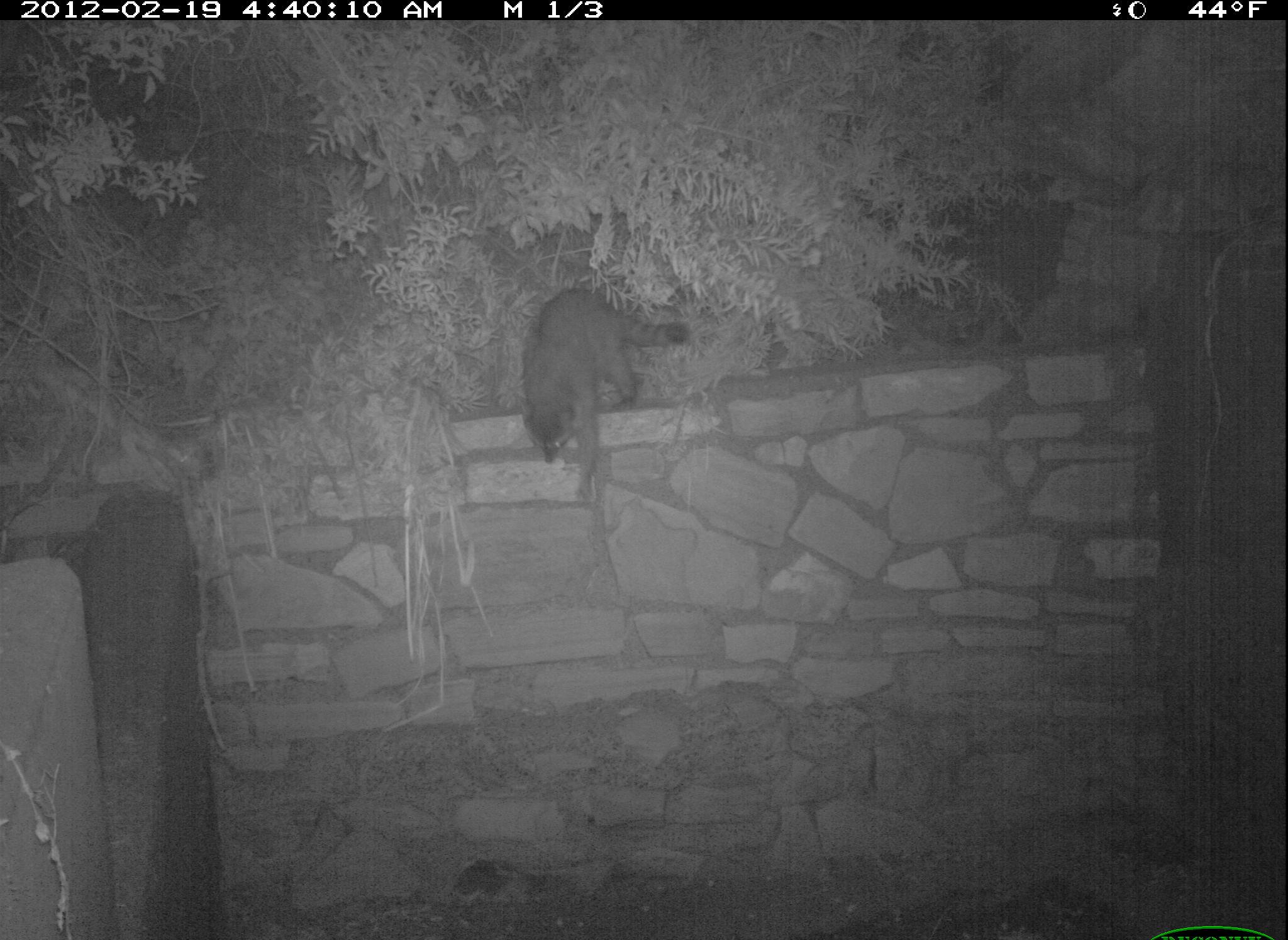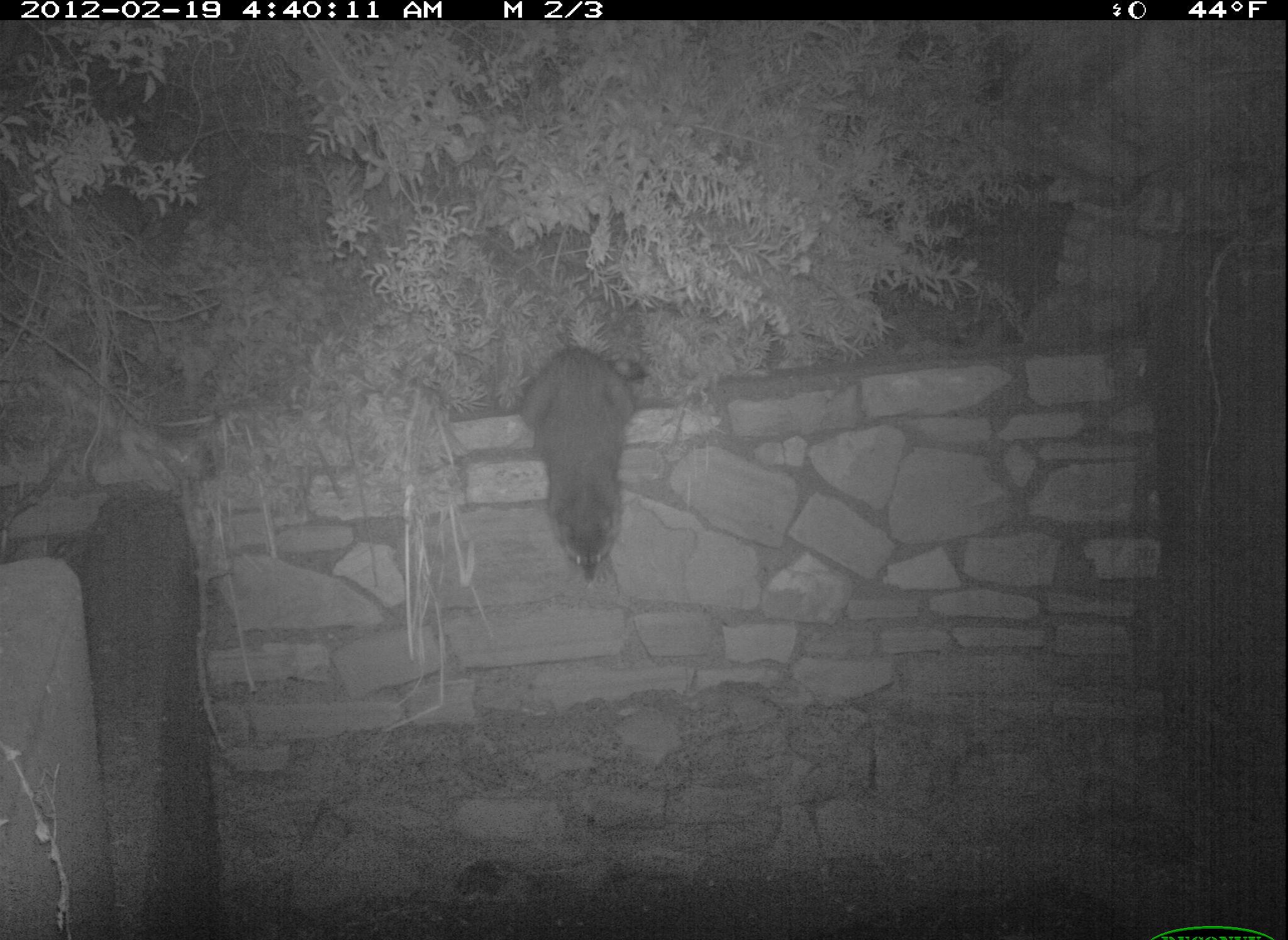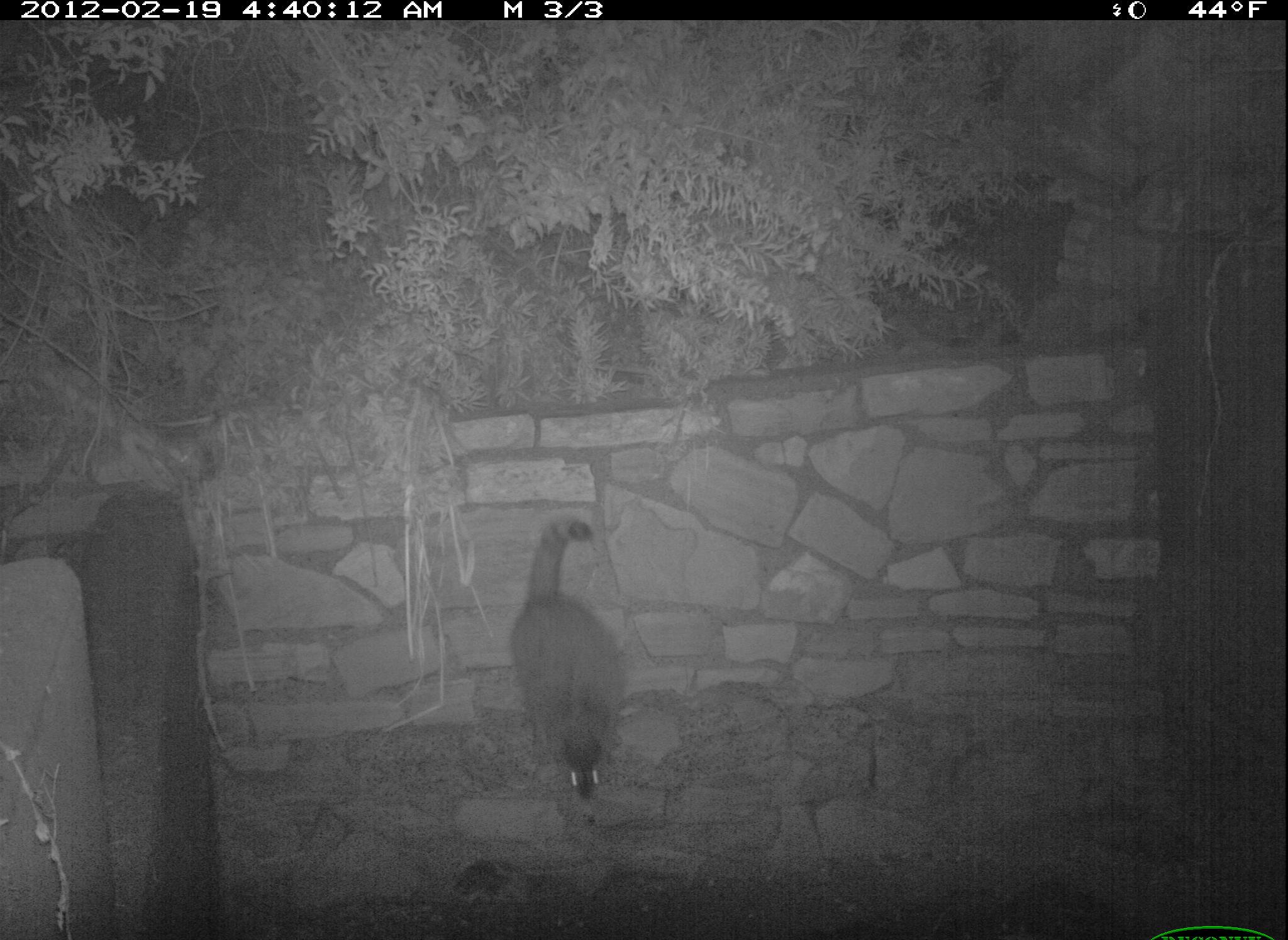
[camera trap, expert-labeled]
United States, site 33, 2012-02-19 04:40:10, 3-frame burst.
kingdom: Animalia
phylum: Chordata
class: Mammalia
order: Carnivora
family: Procyonidae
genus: Procyon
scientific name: Procyon lotor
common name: raccoon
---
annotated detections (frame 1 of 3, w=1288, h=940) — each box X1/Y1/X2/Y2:
raccoon: 512/274/702/493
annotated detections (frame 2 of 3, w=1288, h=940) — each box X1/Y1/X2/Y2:
raccoon: 497/317/670/628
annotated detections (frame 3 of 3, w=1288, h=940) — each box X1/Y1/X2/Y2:
raccoon: 506/512/641/807